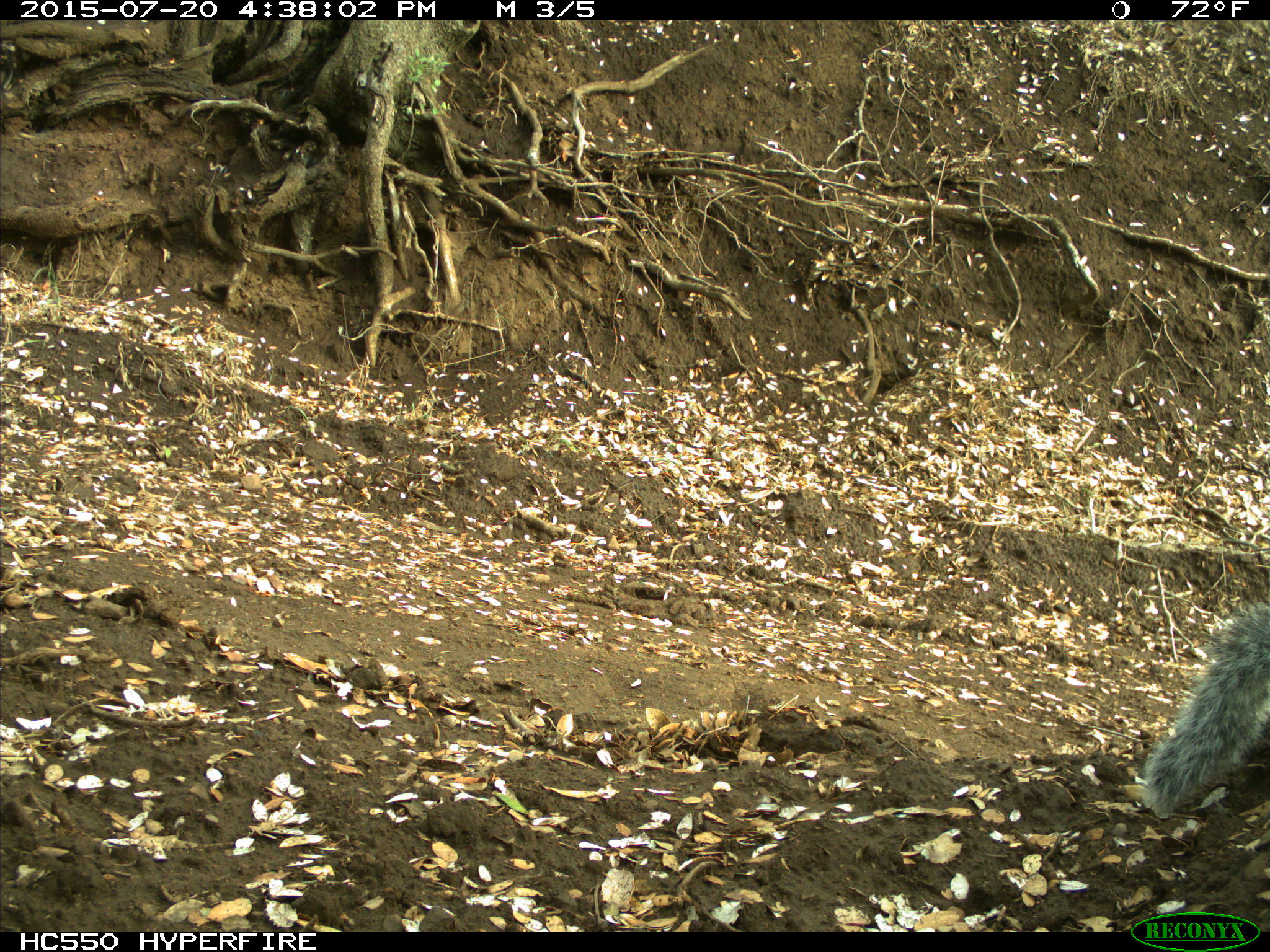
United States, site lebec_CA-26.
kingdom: Animalia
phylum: Chordata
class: Mammalia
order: Rodentia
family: Sciuridae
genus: Sciurus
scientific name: Sciurus carolinensis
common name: eastern gray squirrel